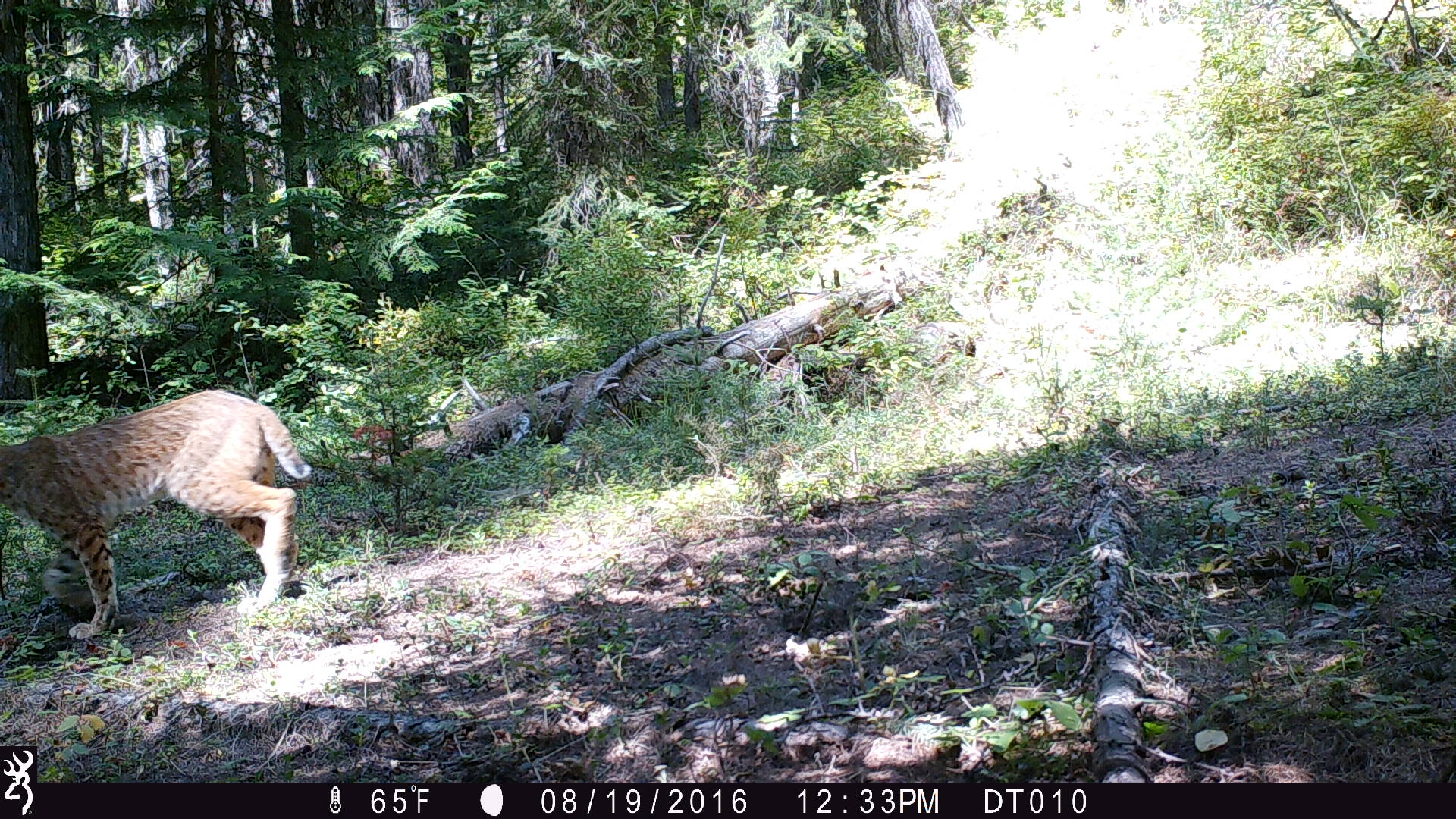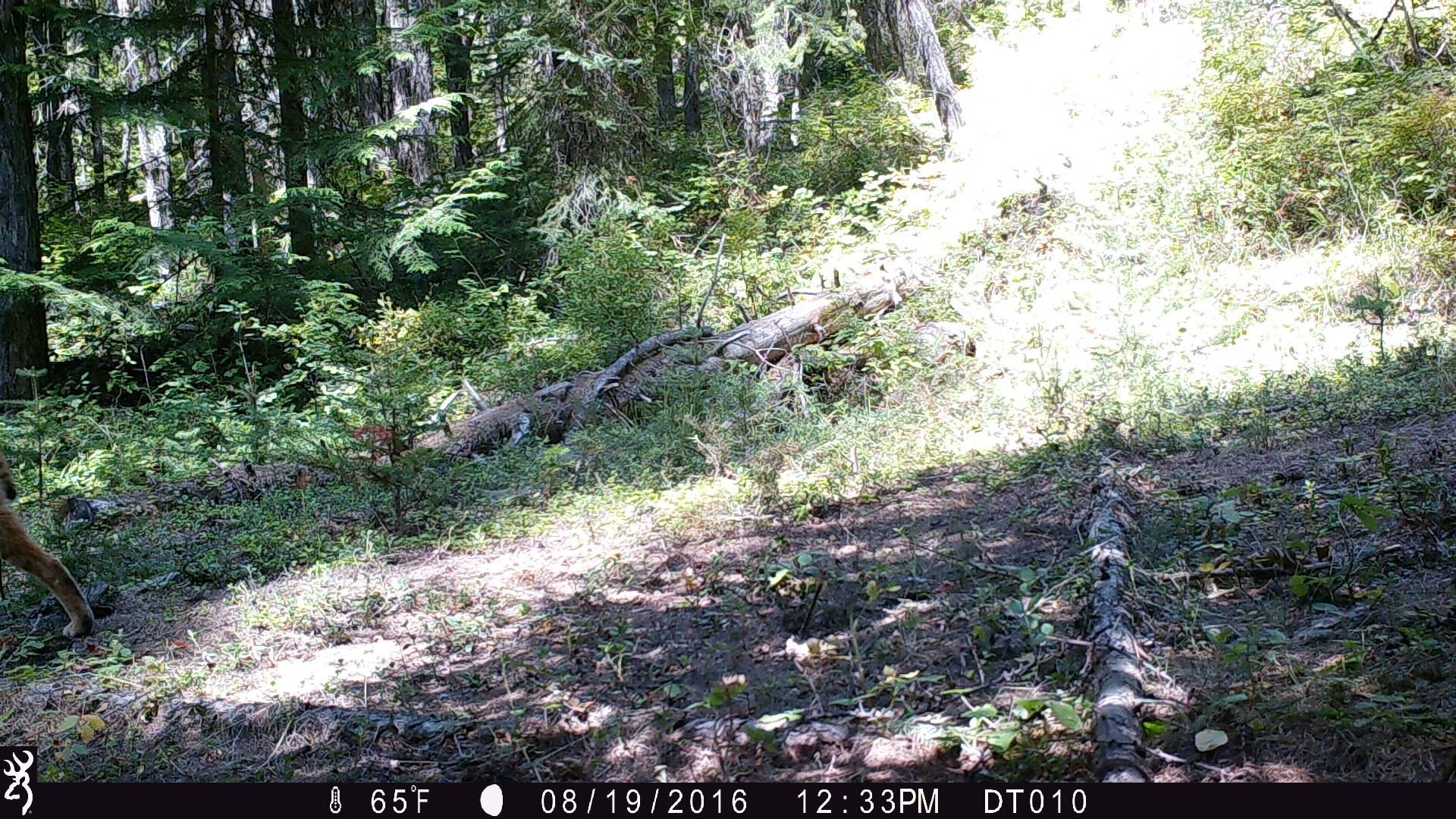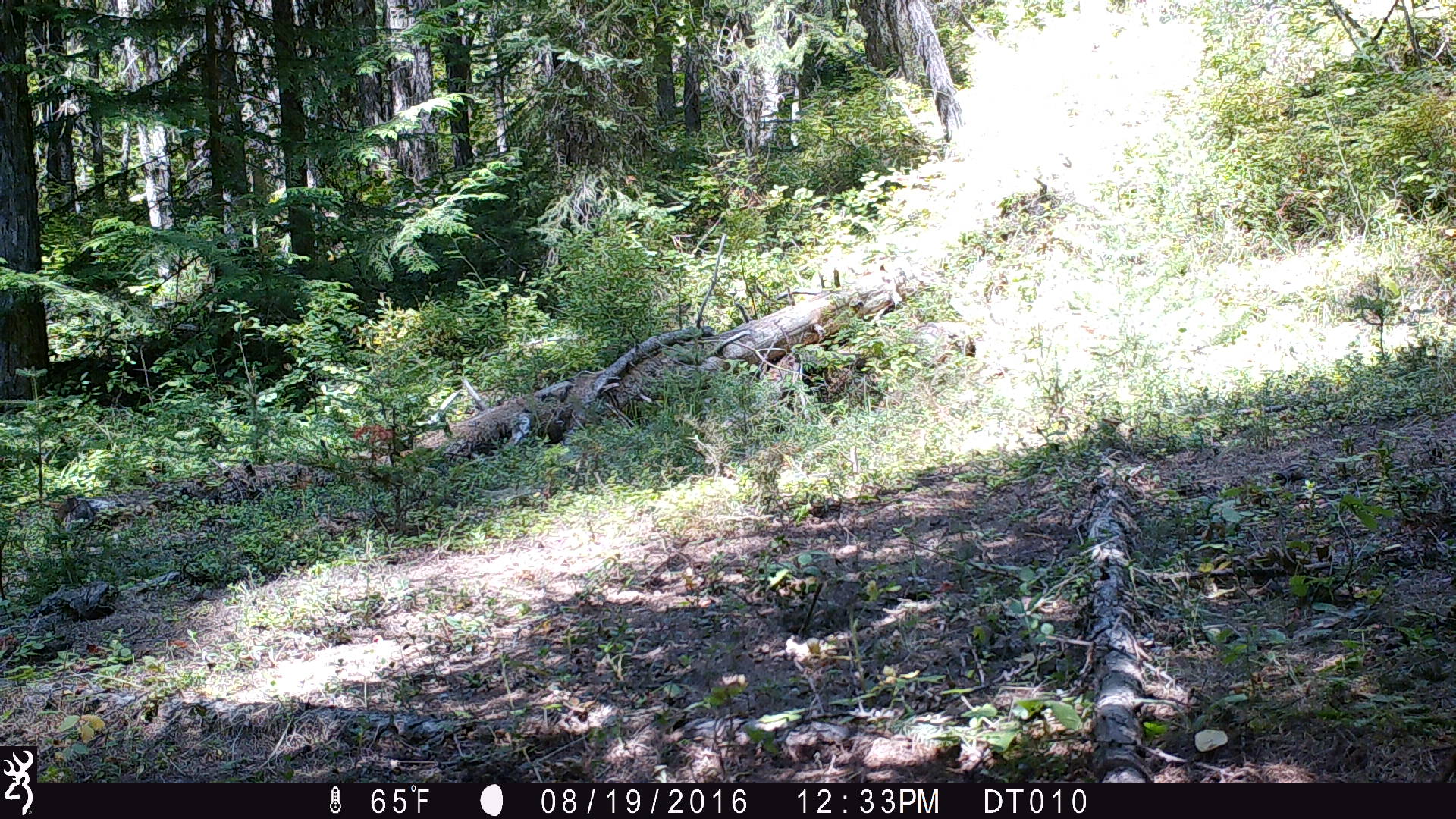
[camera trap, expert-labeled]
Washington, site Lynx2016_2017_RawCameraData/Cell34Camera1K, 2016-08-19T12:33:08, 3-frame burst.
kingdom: Animalia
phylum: Chordata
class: Mammalia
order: Carnivora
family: Felidae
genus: Lynx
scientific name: Lynx rufus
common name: bobcat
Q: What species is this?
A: Lynx rufus (bobcat).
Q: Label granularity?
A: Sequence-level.